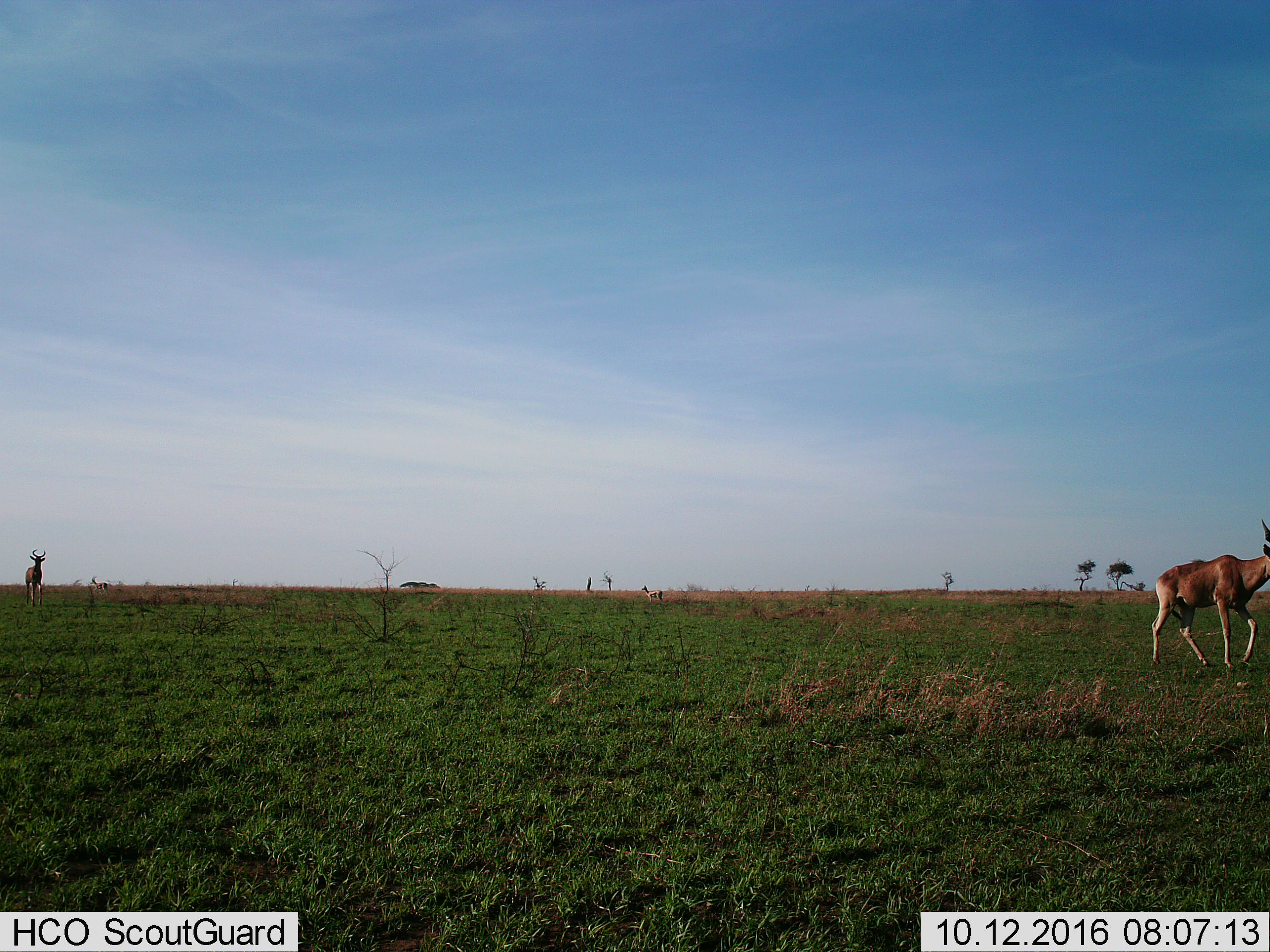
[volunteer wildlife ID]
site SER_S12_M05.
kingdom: Animalia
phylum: Chordata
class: Mammalia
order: Artiodactyla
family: Bovidae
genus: Alcelaphus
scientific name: Alcelaphus buselaphus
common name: hartebeest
Hartebeest (Alcelaphus buselaphus), count 2. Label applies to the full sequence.